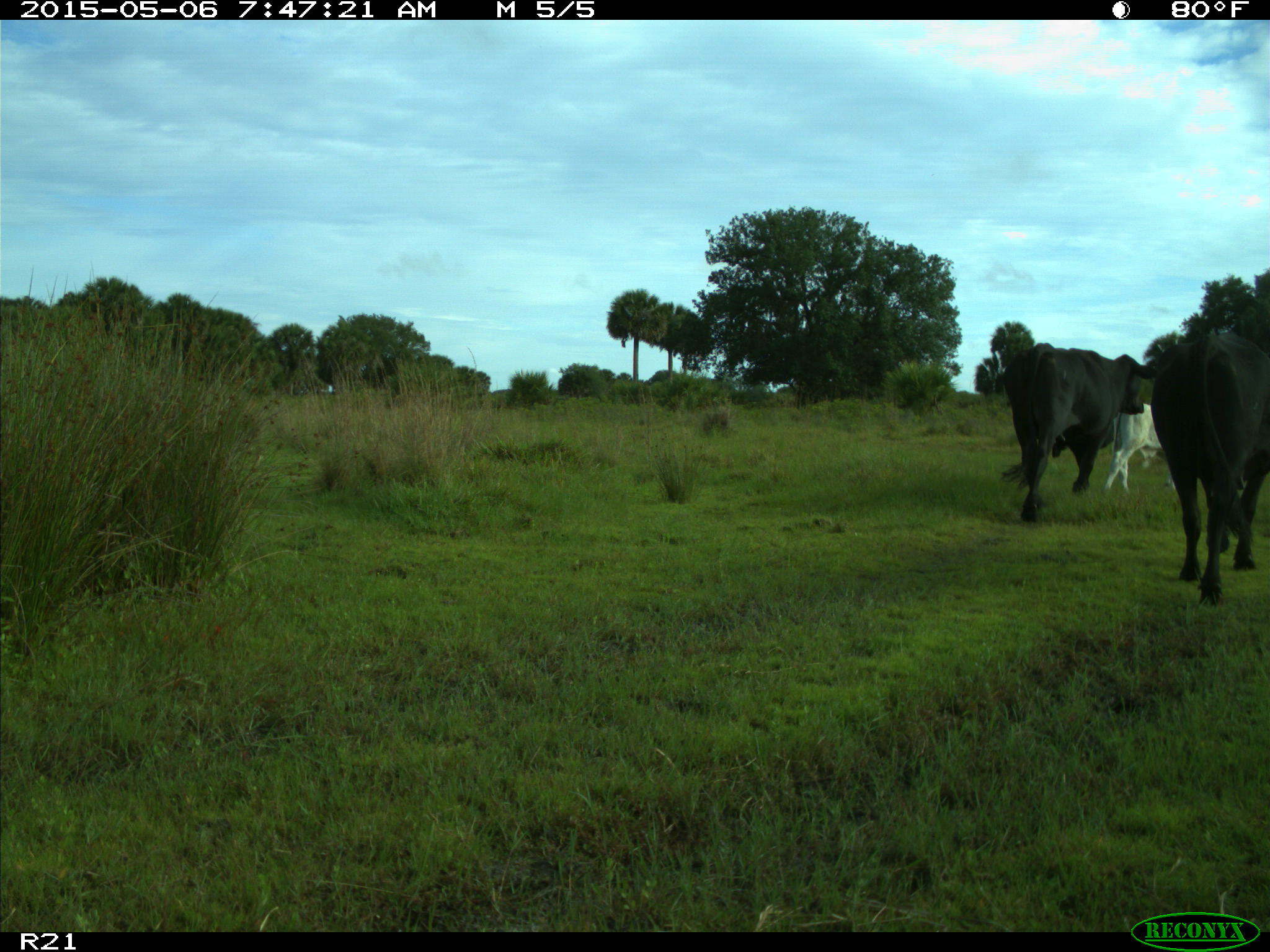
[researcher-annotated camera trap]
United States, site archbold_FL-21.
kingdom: Animalia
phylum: Chordata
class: Mammalia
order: Artiodactyla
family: Bovidae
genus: Bos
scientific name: Bos taurus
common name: domestic cow